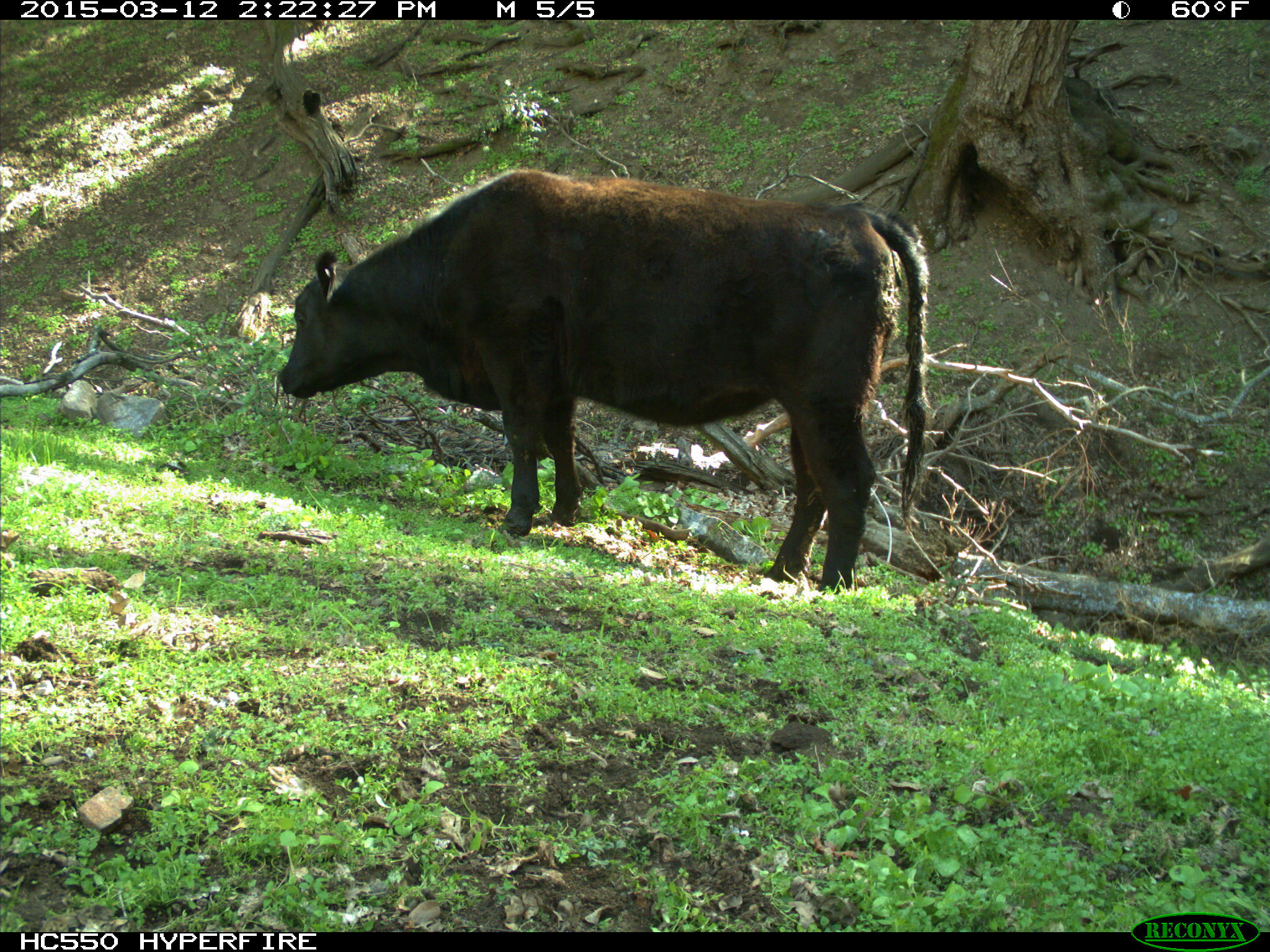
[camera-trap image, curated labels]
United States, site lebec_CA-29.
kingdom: Animalia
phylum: Chordata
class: Mammalia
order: Artiodactyla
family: Bovidae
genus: Bos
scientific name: Bos taurus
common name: domestic cow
Bos taurus (domestic cow).